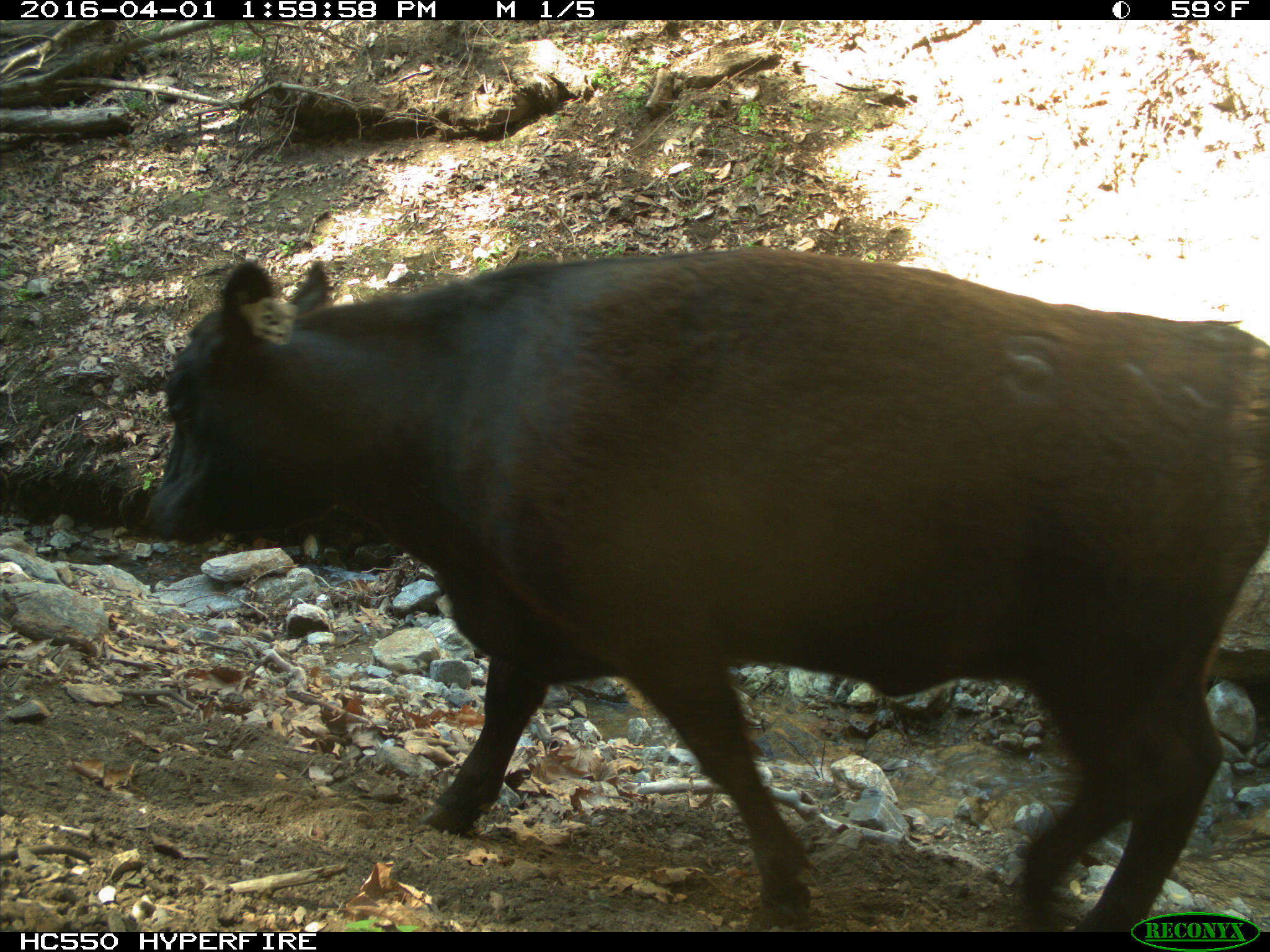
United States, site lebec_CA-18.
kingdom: Animalia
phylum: Chordata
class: Mammalia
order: Artiodactyla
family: Bovidae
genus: Bos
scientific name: Bos taurus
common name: domestic cow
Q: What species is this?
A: Bos taurus (domestic cow).